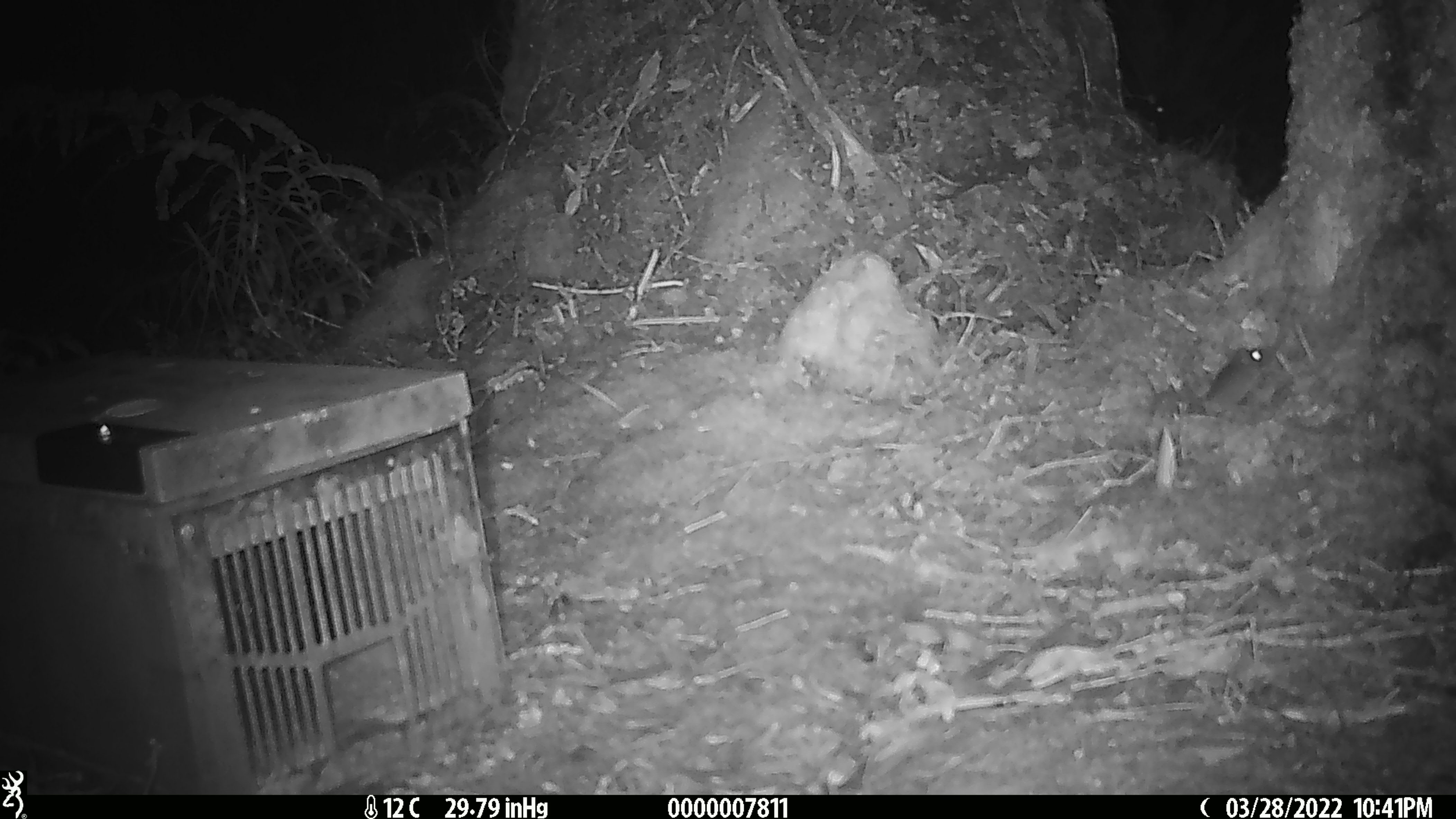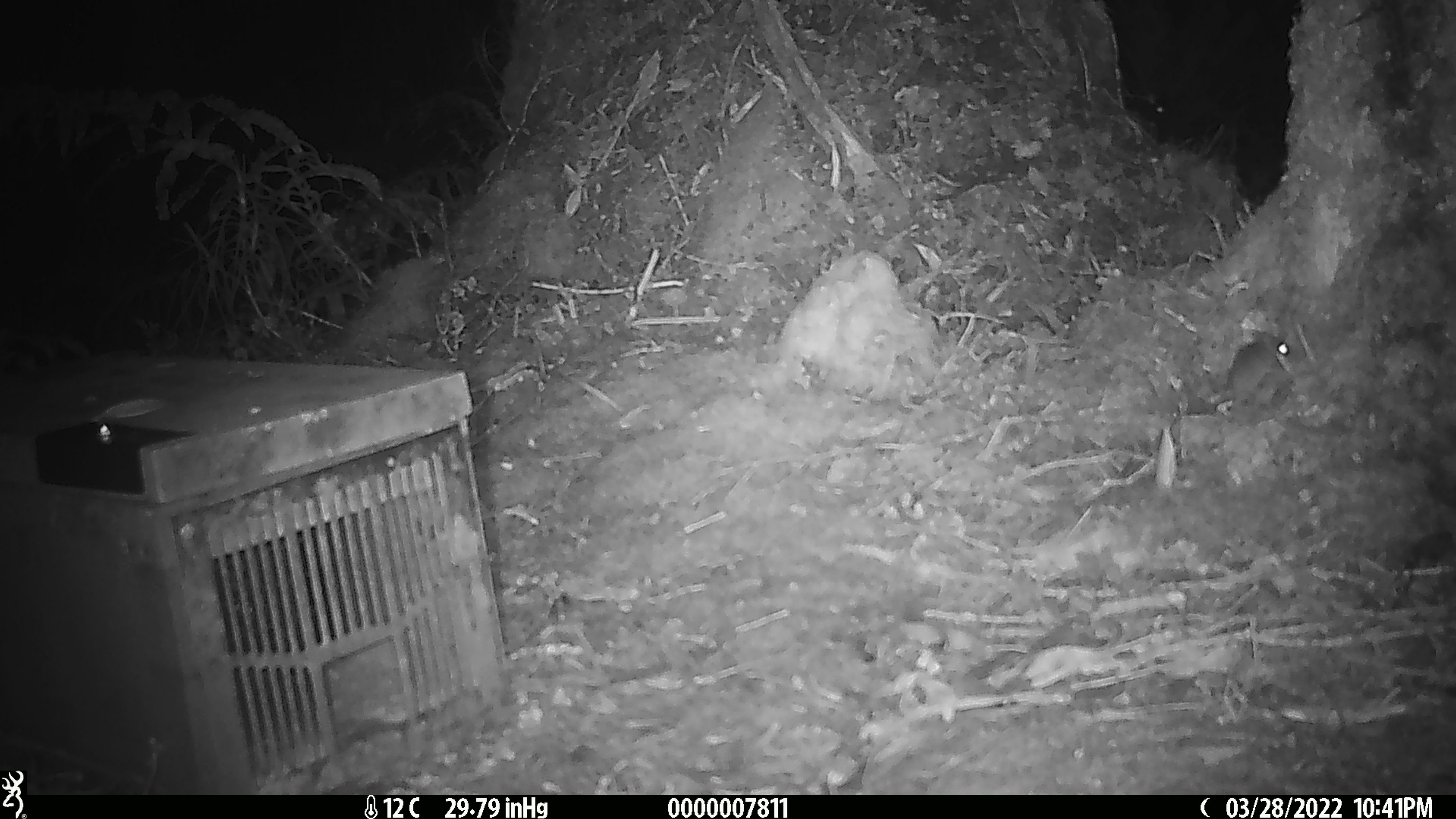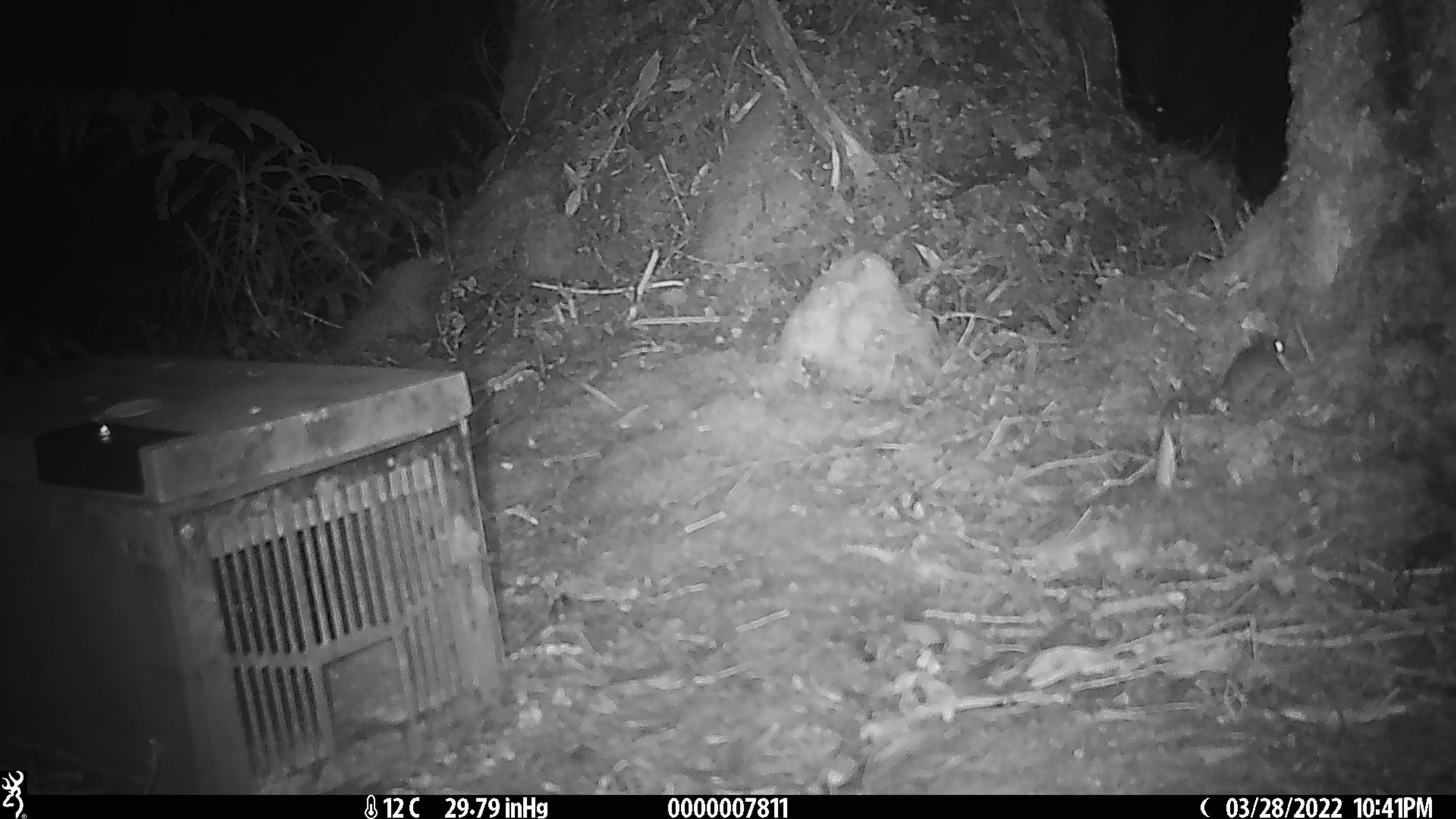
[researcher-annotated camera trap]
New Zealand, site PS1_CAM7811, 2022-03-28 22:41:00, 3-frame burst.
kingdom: Animalia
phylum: Chordata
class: Mammalia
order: Rodentia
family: Muridae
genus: Mus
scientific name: Mus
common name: mouse